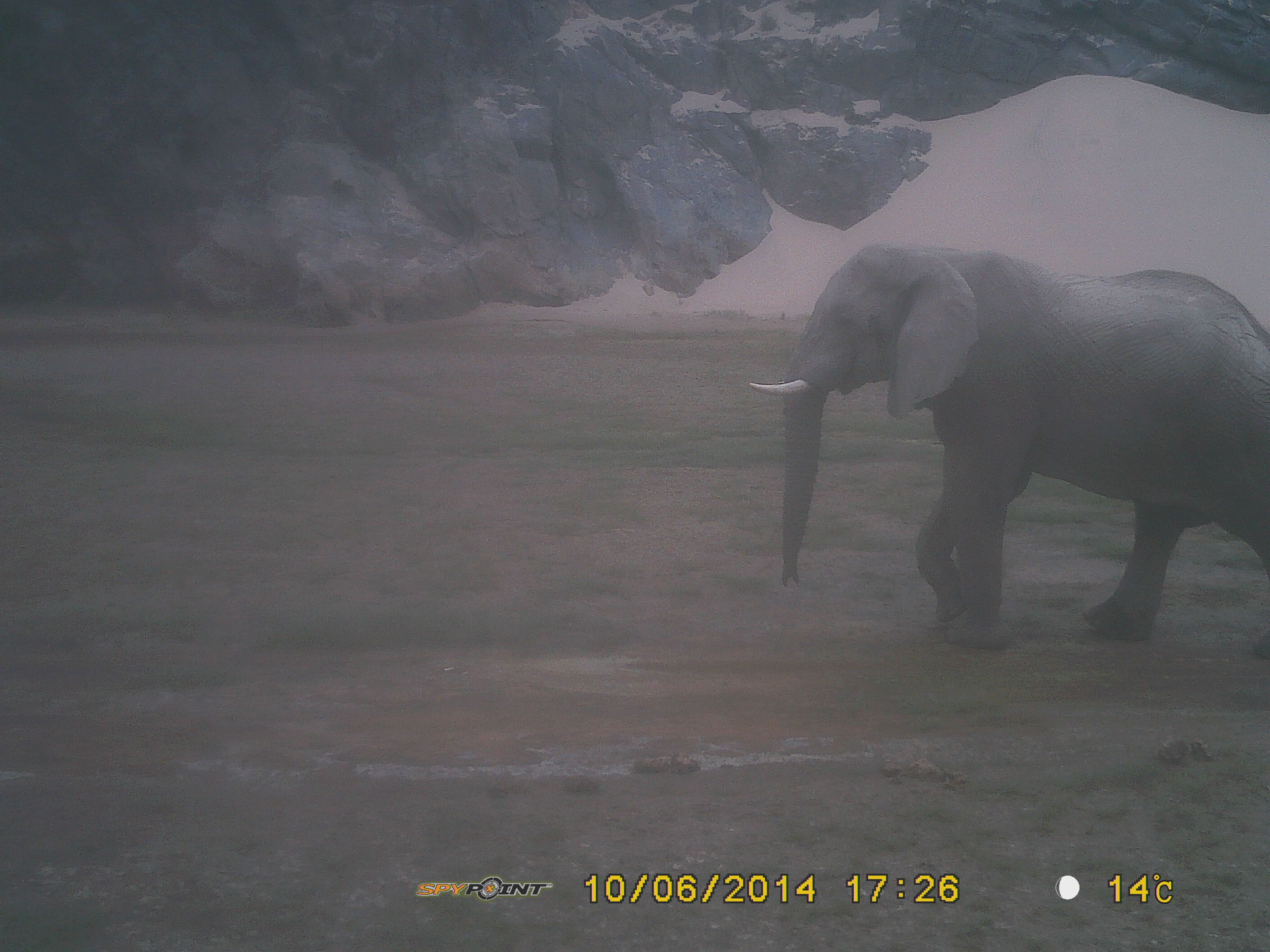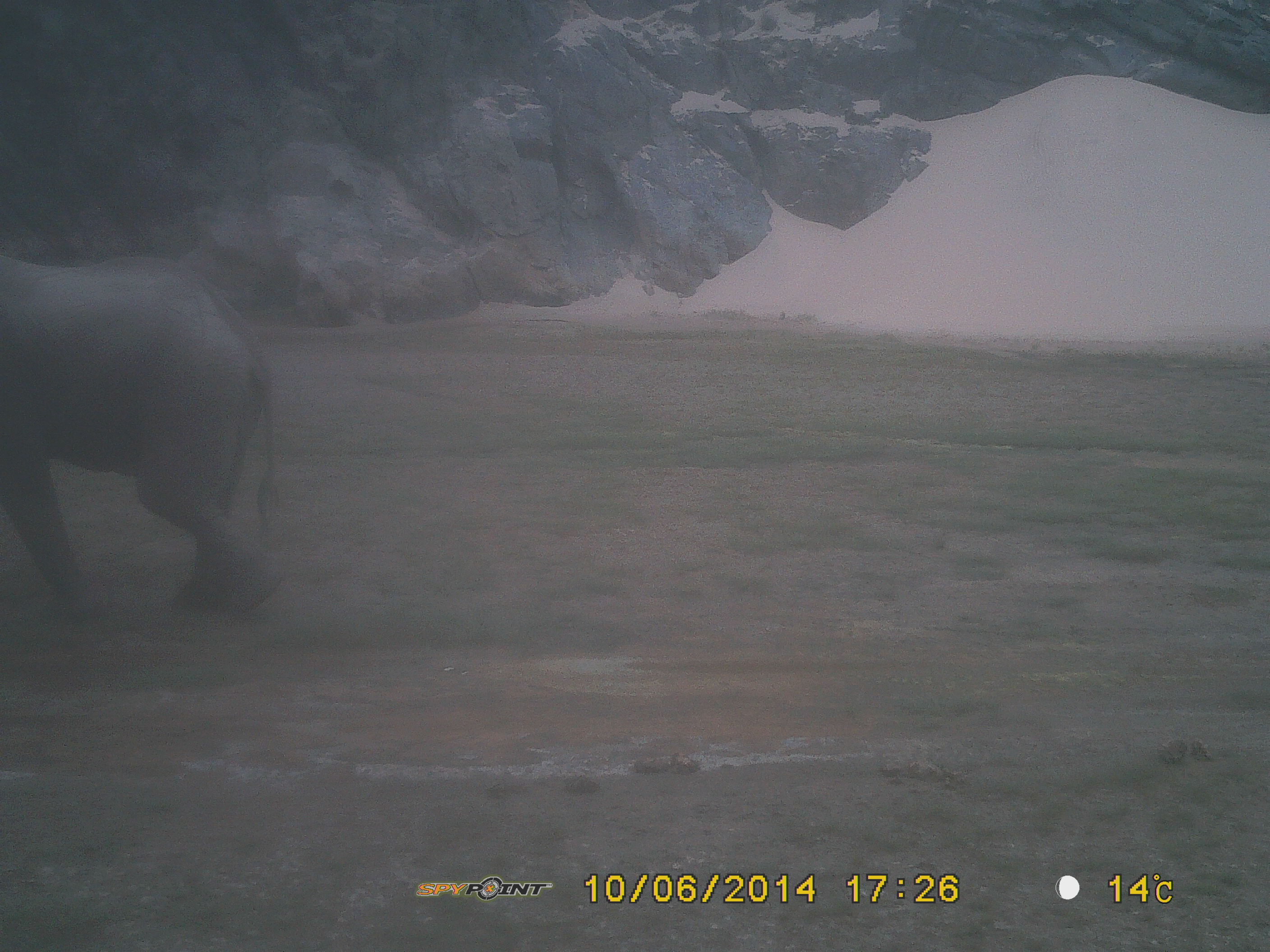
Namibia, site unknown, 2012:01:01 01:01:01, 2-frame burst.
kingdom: Animalia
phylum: Chordata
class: Mammalia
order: Proboscidea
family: Elephantidae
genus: Loxodonta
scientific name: Loxodonta africana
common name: african elephant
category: loxodanta africana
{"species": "loxodanta africana (african elephant) (Loxodonta africana)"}